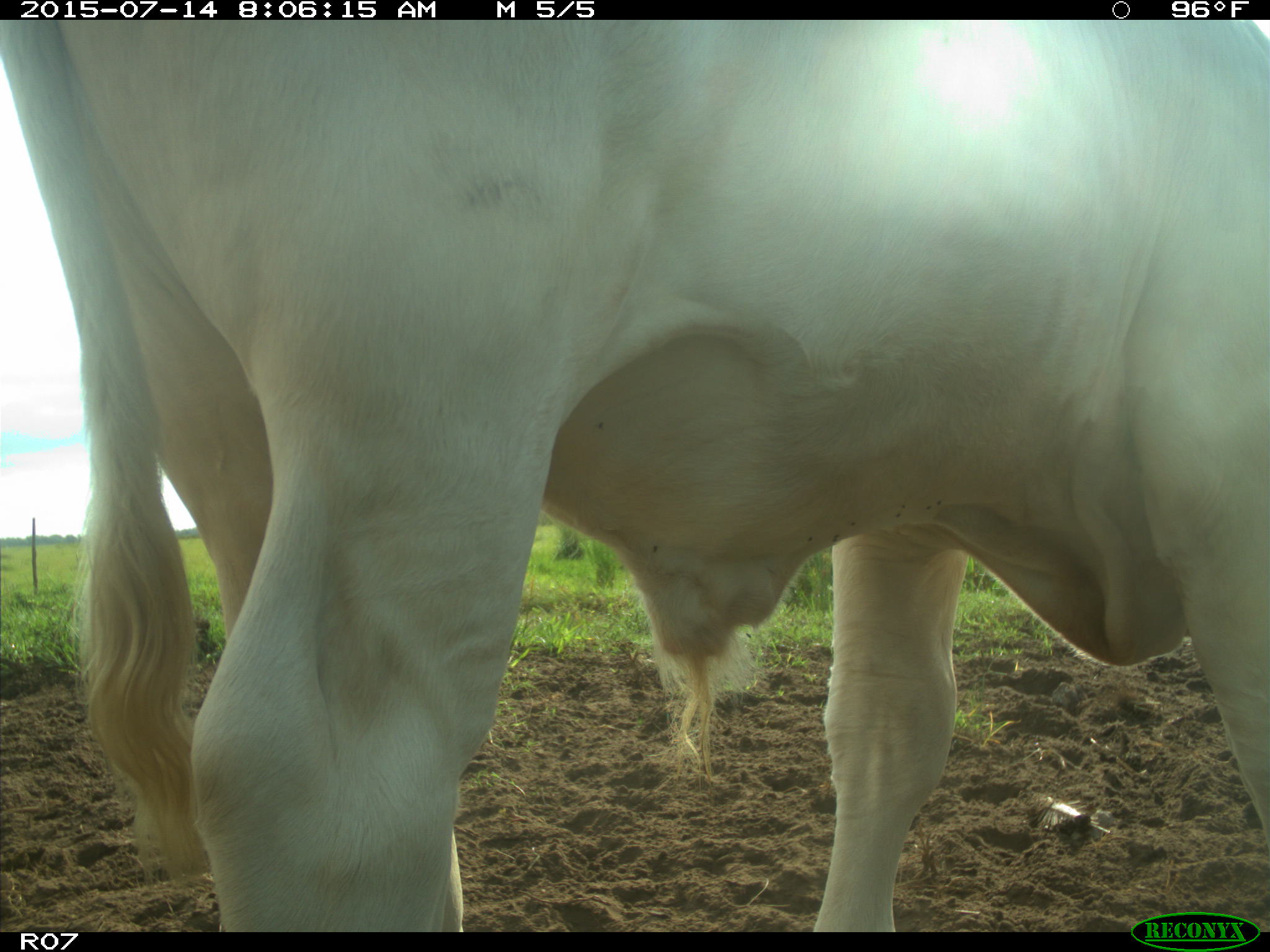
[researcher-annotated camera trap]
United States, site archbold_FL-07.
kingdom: Animalia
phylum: Chordata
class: Mammalia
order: Artiodactyla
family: Bovidae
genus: Bos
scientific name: Bos taurus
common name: domestic cow